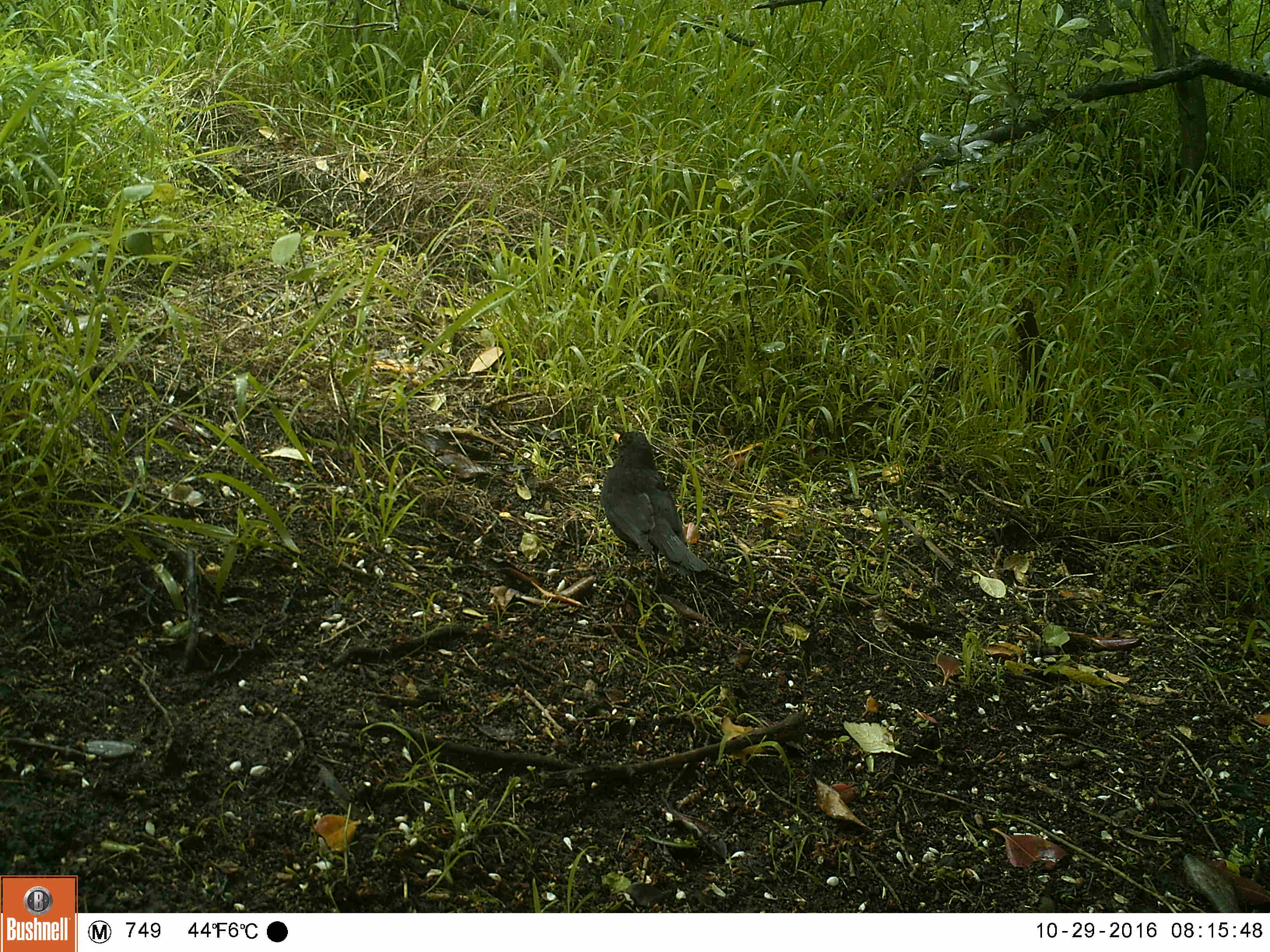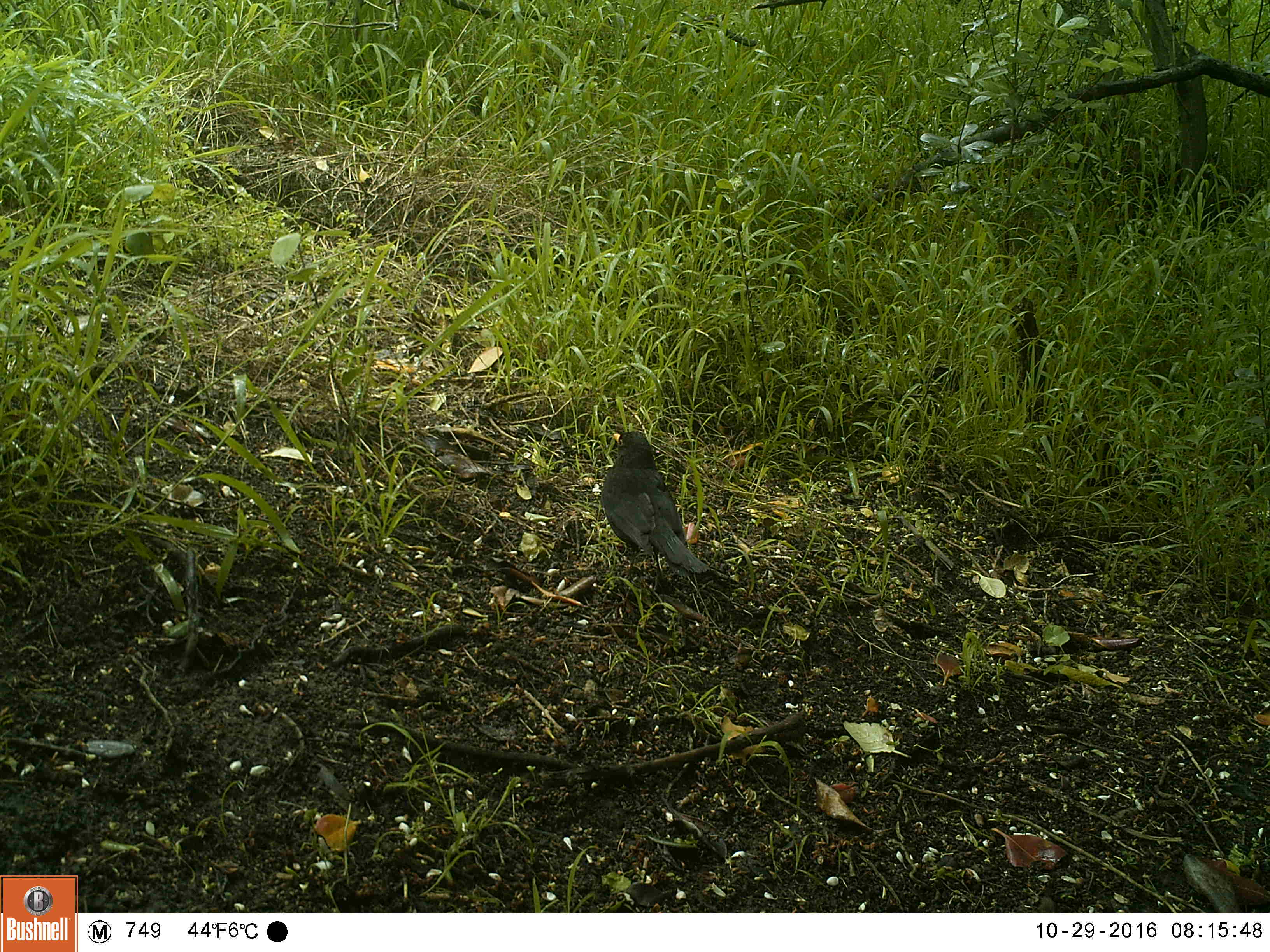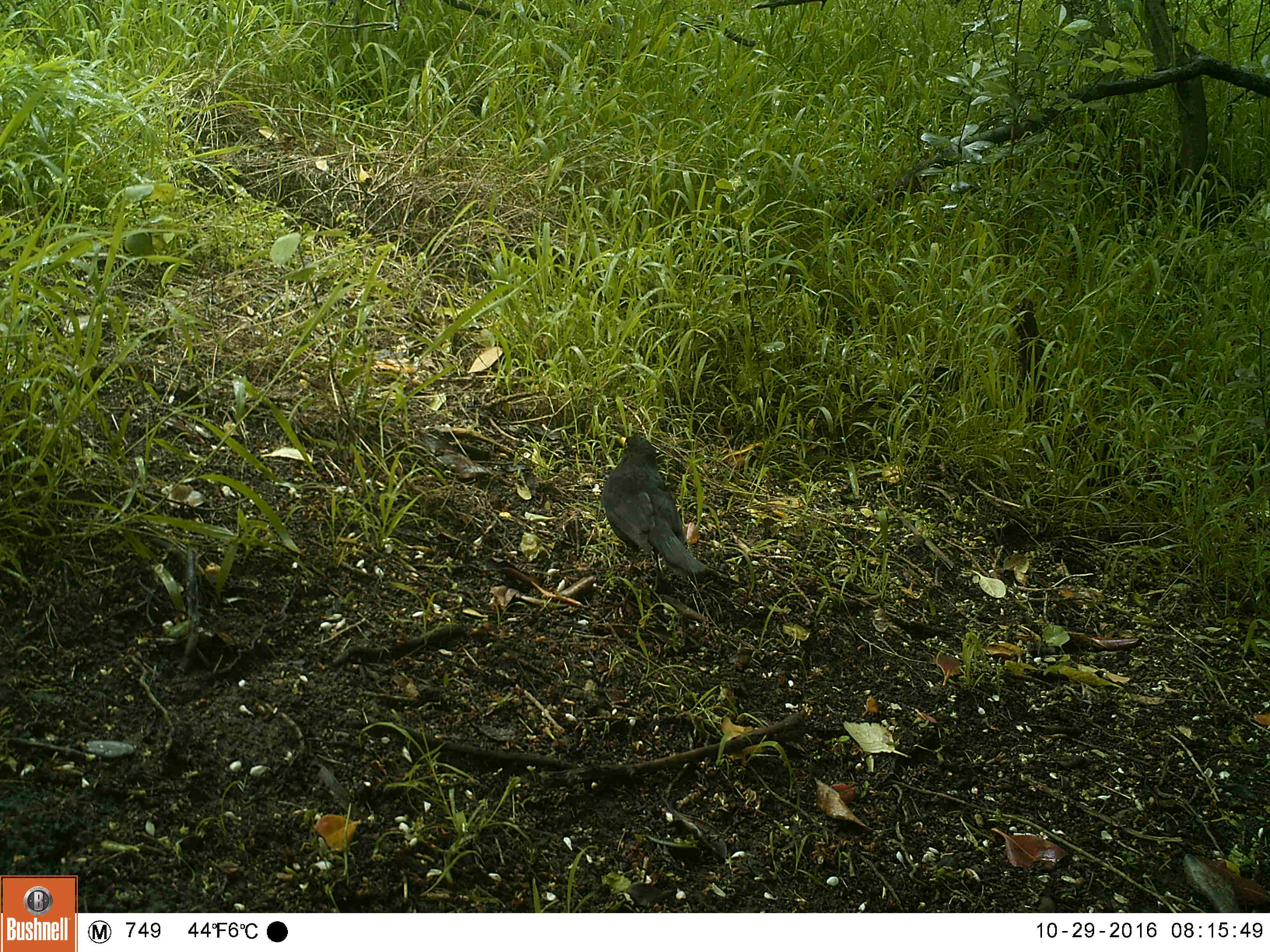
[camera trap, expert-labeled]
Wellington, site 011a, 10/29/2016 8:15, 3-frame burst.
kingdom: Animalia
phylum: Chordata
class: Aves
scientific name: Aves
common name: bird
Bird (Aves).